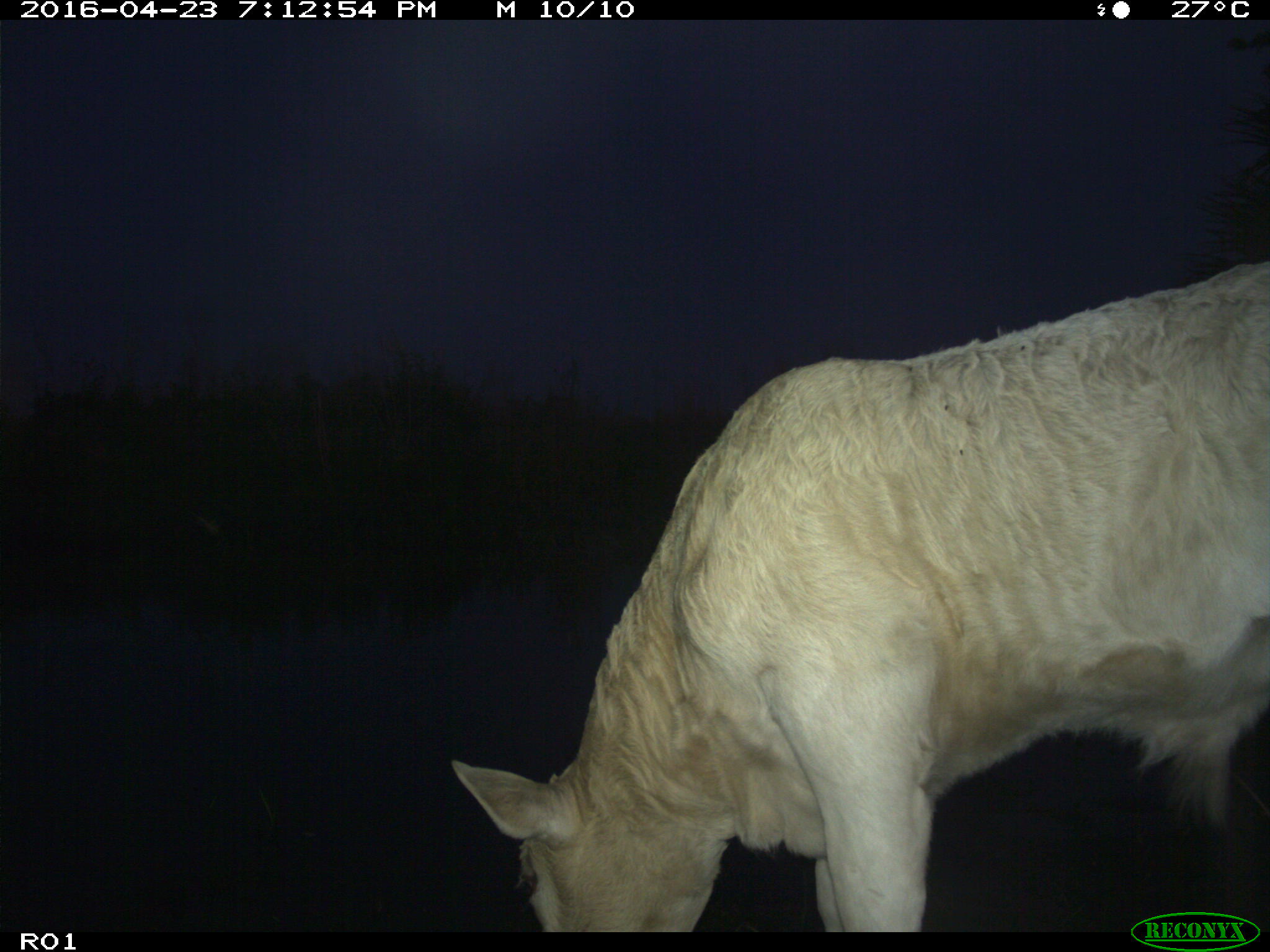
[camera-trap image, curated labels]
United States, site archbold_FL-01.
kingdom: Animalia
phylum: Chordata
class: Mammalia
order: Artiodactyla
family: Bovidae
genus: Bos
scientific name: Bos taurus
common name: domestic cow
Bos taurus (domestic cow).